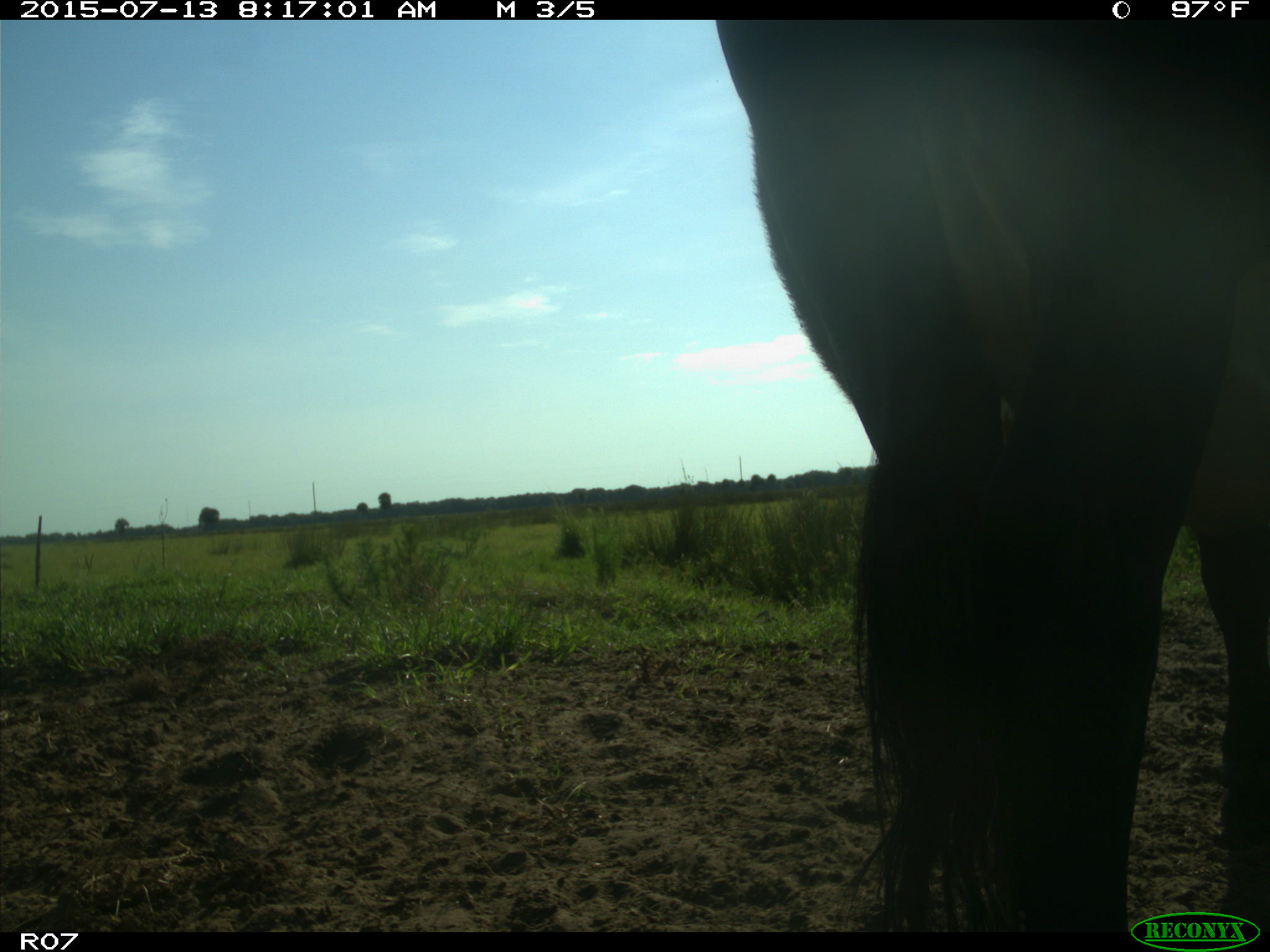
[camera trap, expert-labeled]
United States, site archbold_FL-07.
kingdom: Animalia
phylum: Chordata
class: Mammalia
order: Artiodactyla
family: Bovidae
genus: Bos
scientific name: Bos taurus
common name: domestic cow